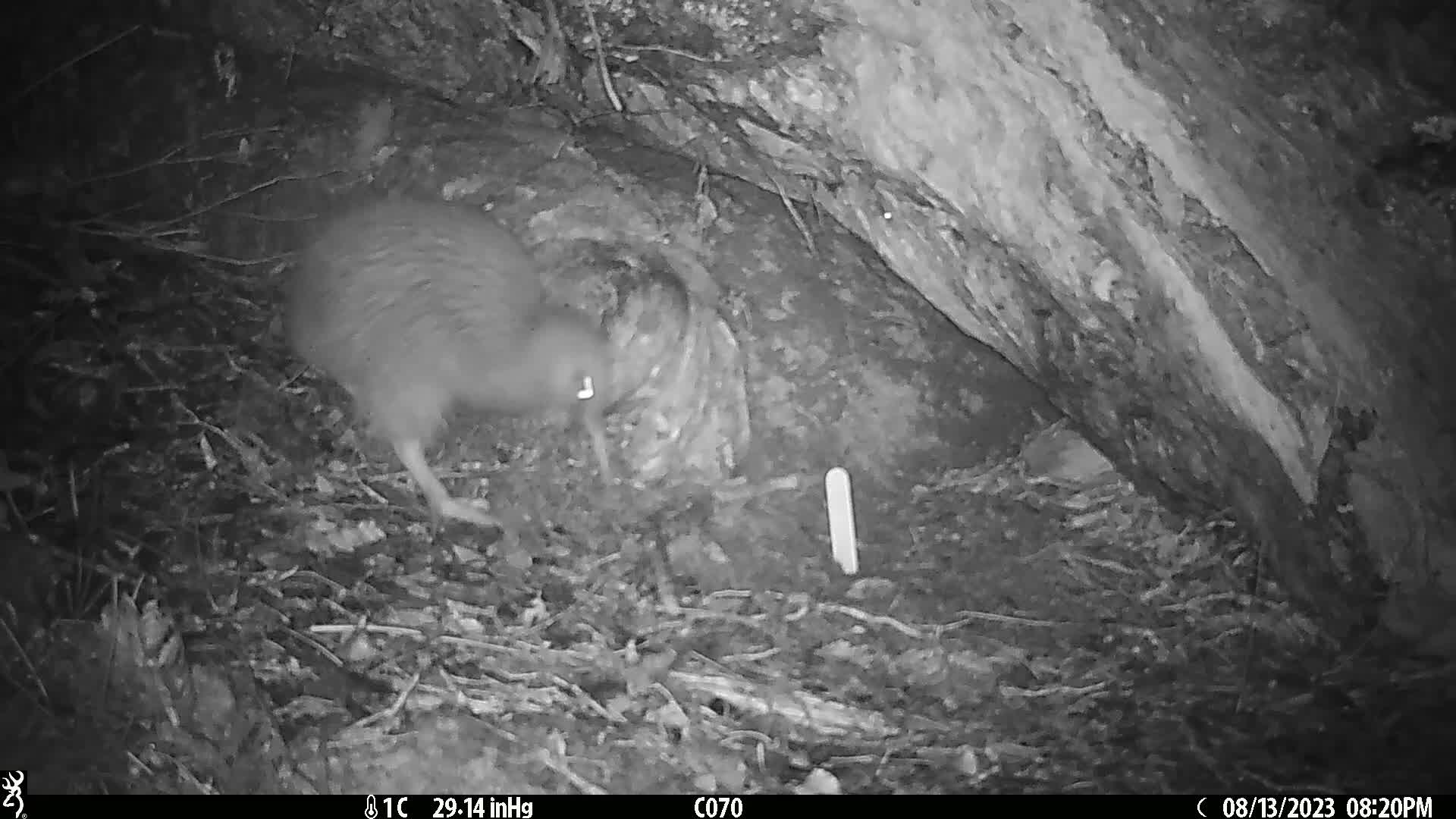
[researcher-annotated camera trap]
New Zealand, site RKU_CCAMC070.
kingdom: Animalia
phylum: Chordata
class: Aves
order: Apterygiformes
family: Apterygidae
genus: Apteryx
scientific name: Apteryx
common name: kiwi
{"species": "kiwi (Apteryx)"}